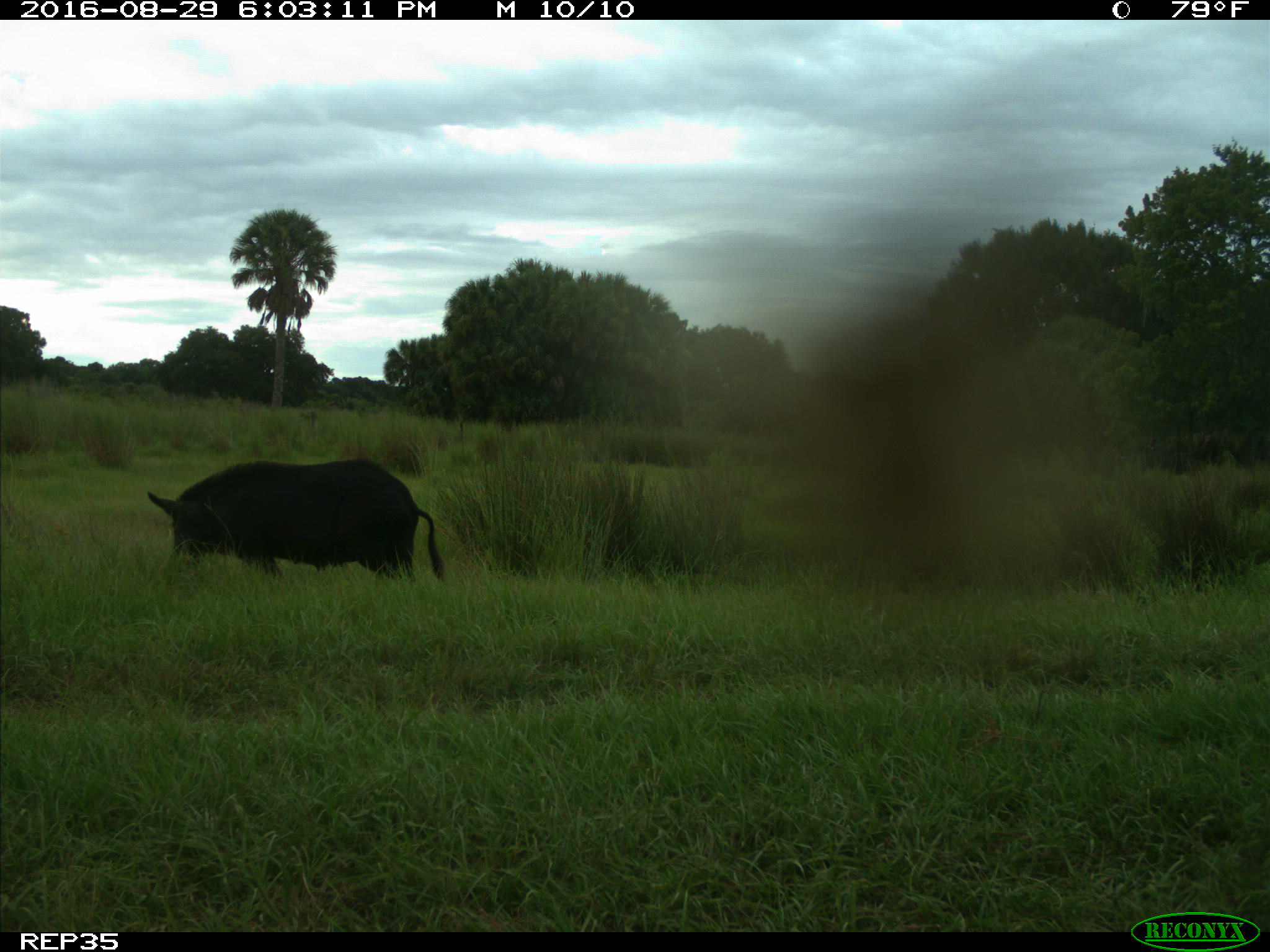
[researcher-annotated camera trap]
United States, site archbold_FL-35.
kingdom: Animalia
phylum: Chordata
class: Mammalia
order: Artiodactyla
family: Suidae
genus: Sus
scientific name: Sus scrofa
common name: wild boar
Sus scrofa (wild boar).